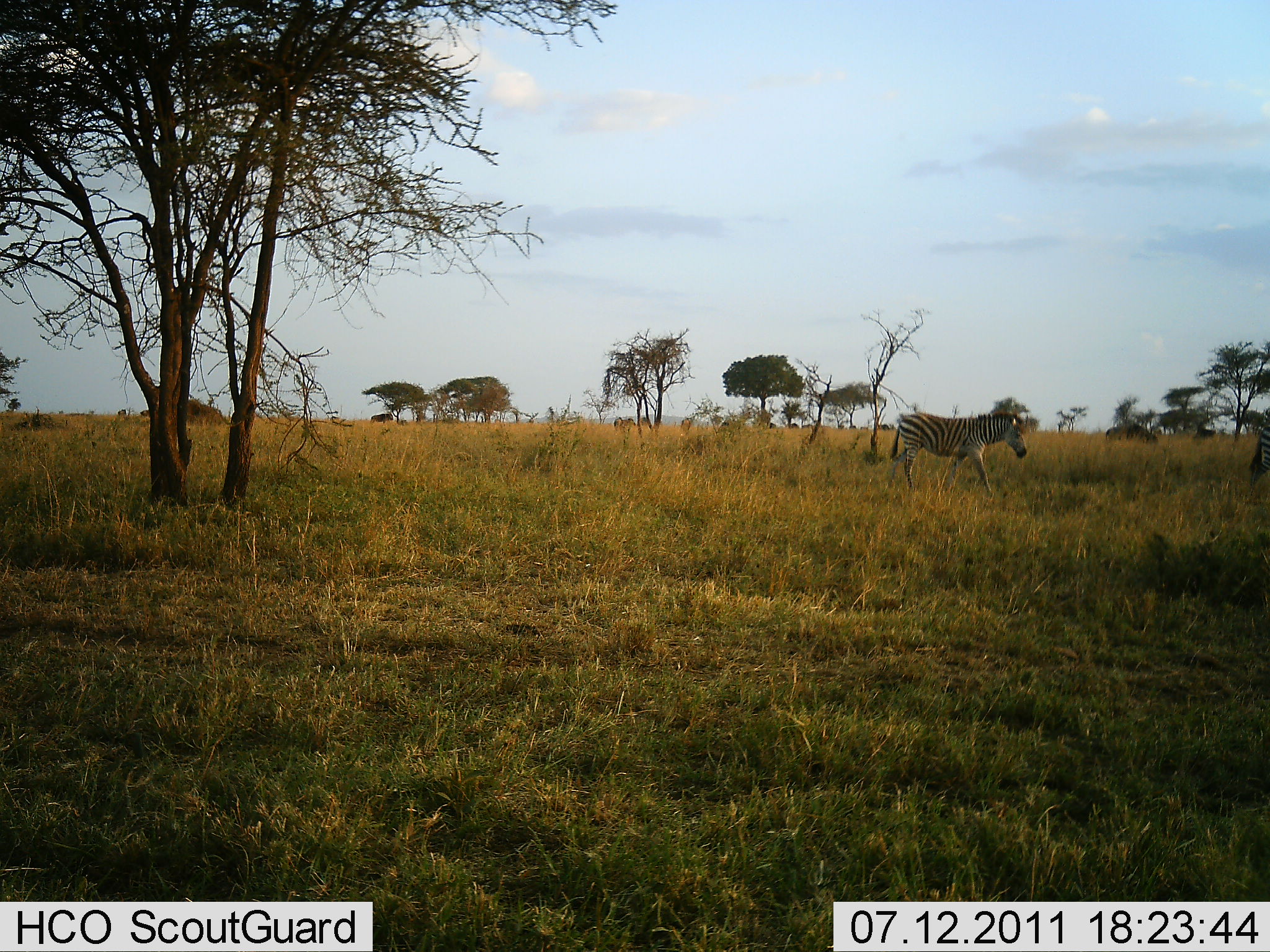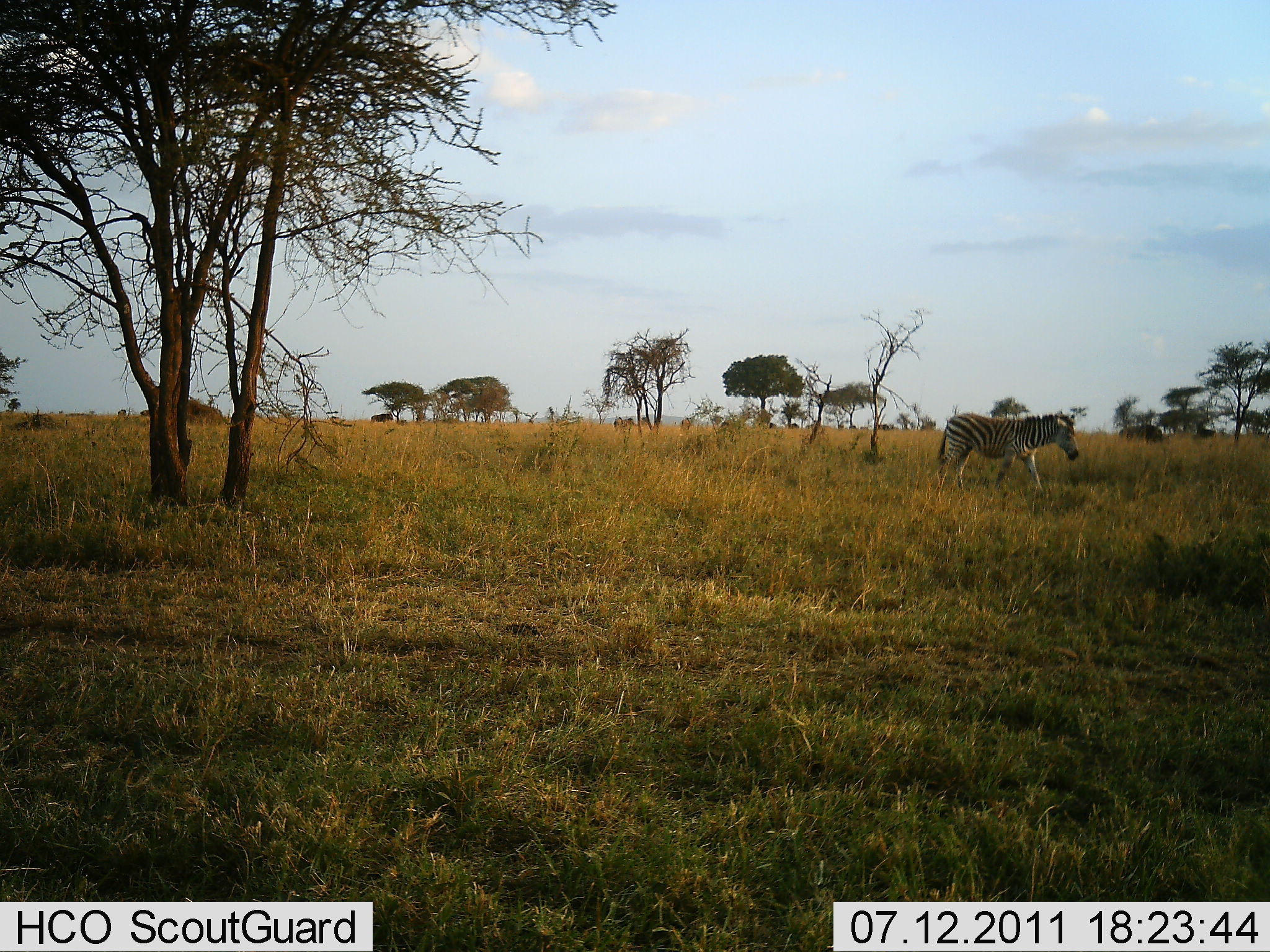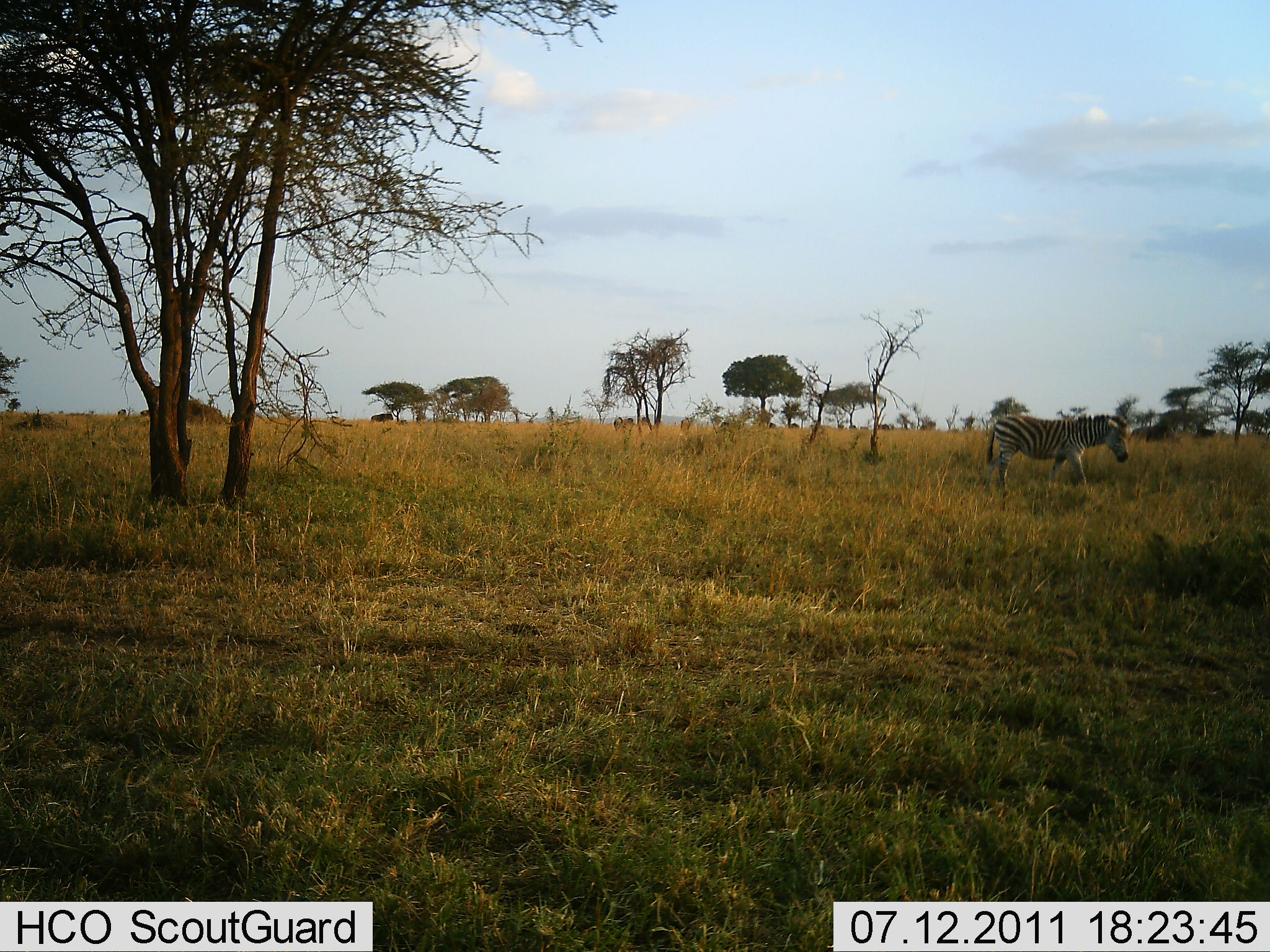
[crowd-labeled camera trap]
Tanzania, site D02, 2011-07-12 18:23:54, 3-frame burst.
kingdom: Animalia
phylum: Chordata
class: Mammalia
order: Perissodactyla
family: Equidae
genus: Equus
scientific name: Equus quagga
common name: plains zebra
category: zebra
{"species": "zebra (plains zebra) (Equus quagga)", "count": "3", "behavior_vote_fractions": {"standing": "0%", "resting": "0%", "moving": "100%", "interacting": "0%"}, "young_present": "0%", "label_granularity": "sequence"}